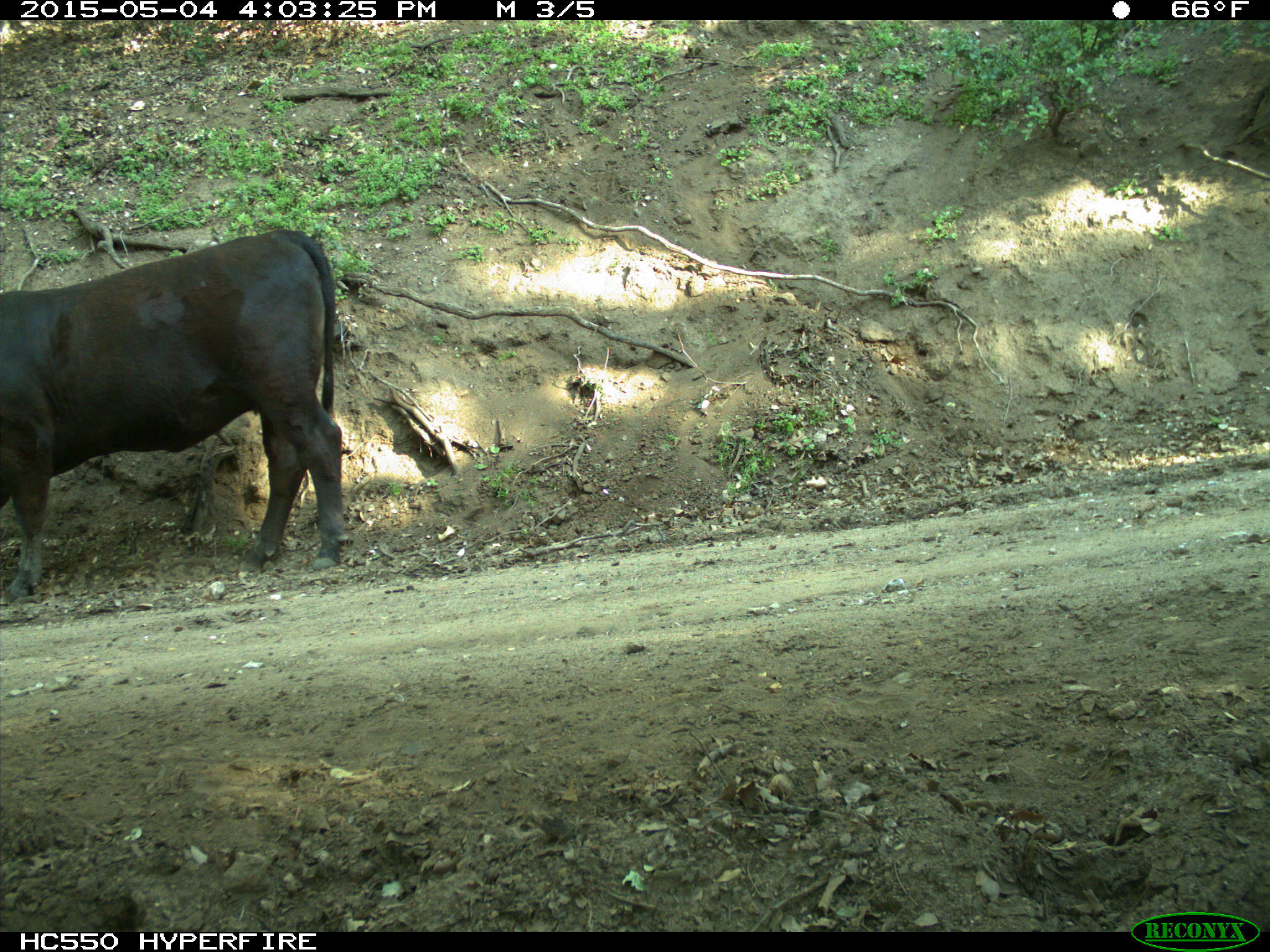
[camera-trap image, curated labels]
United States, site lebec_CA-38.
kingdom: Animalia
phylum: Chordata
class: Mammalia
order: Artiodactyla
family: Bovidae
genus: Bos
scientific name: Bos taurus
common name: domestic cow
Bos taurus (domestic cow).